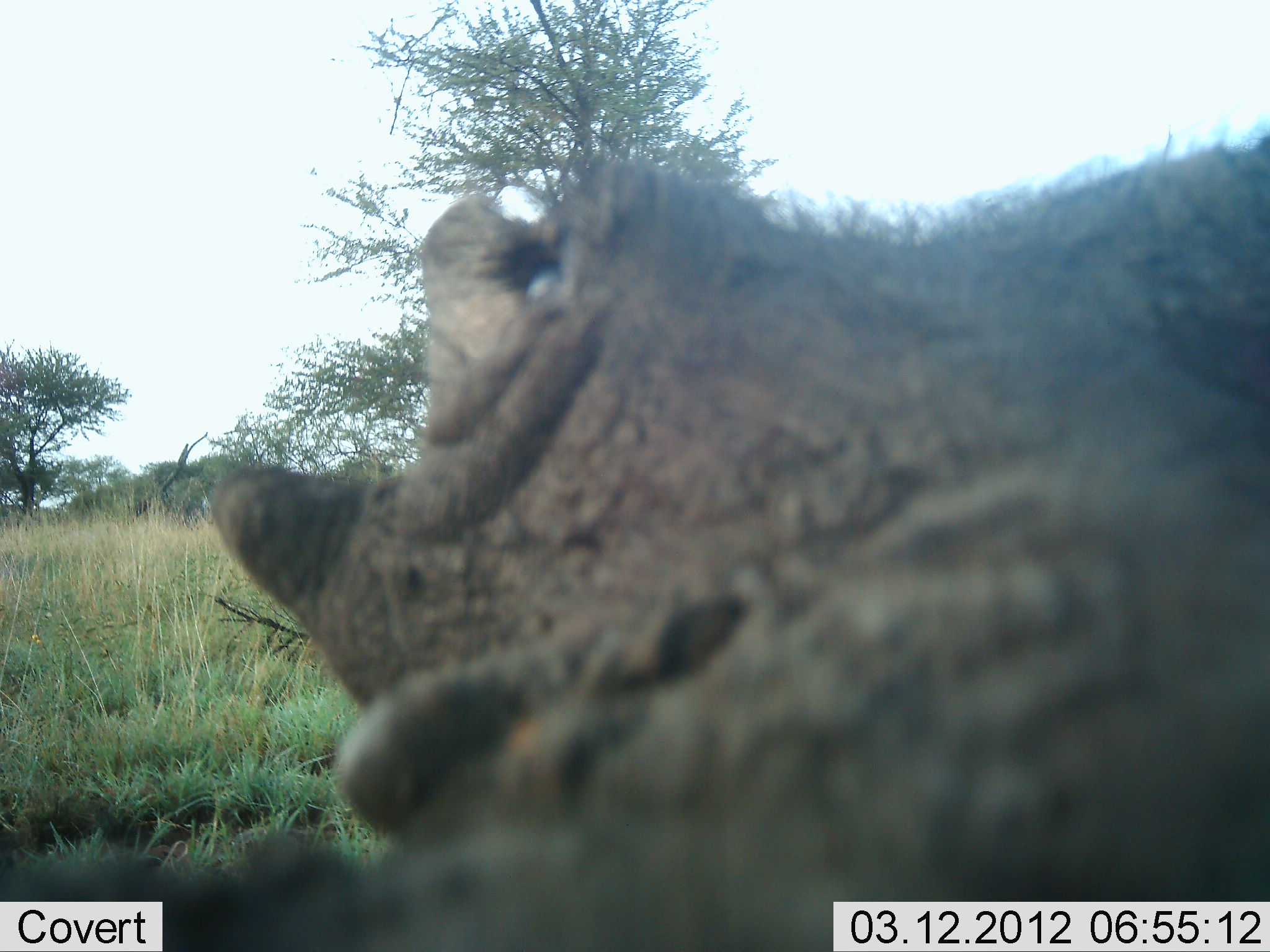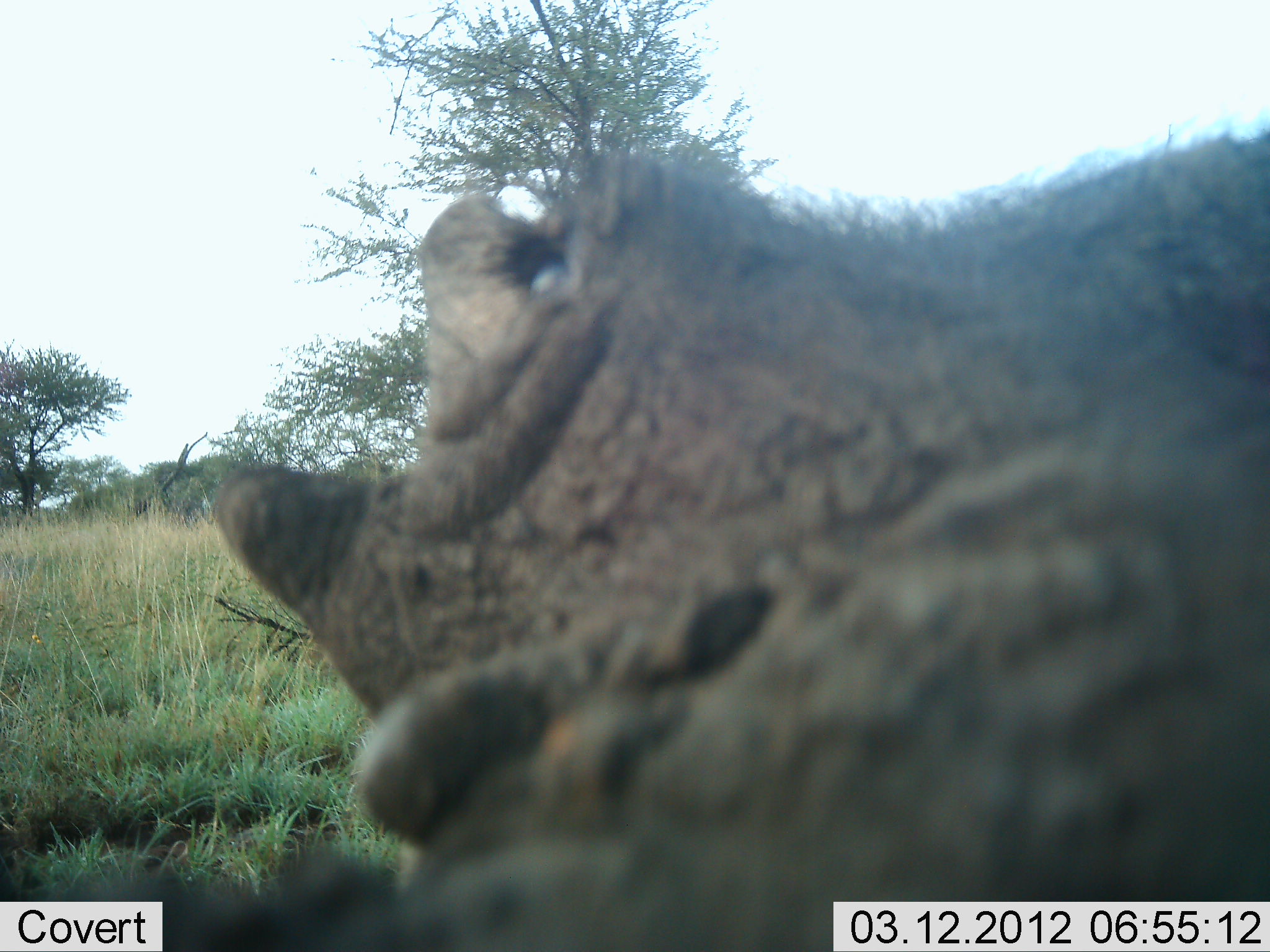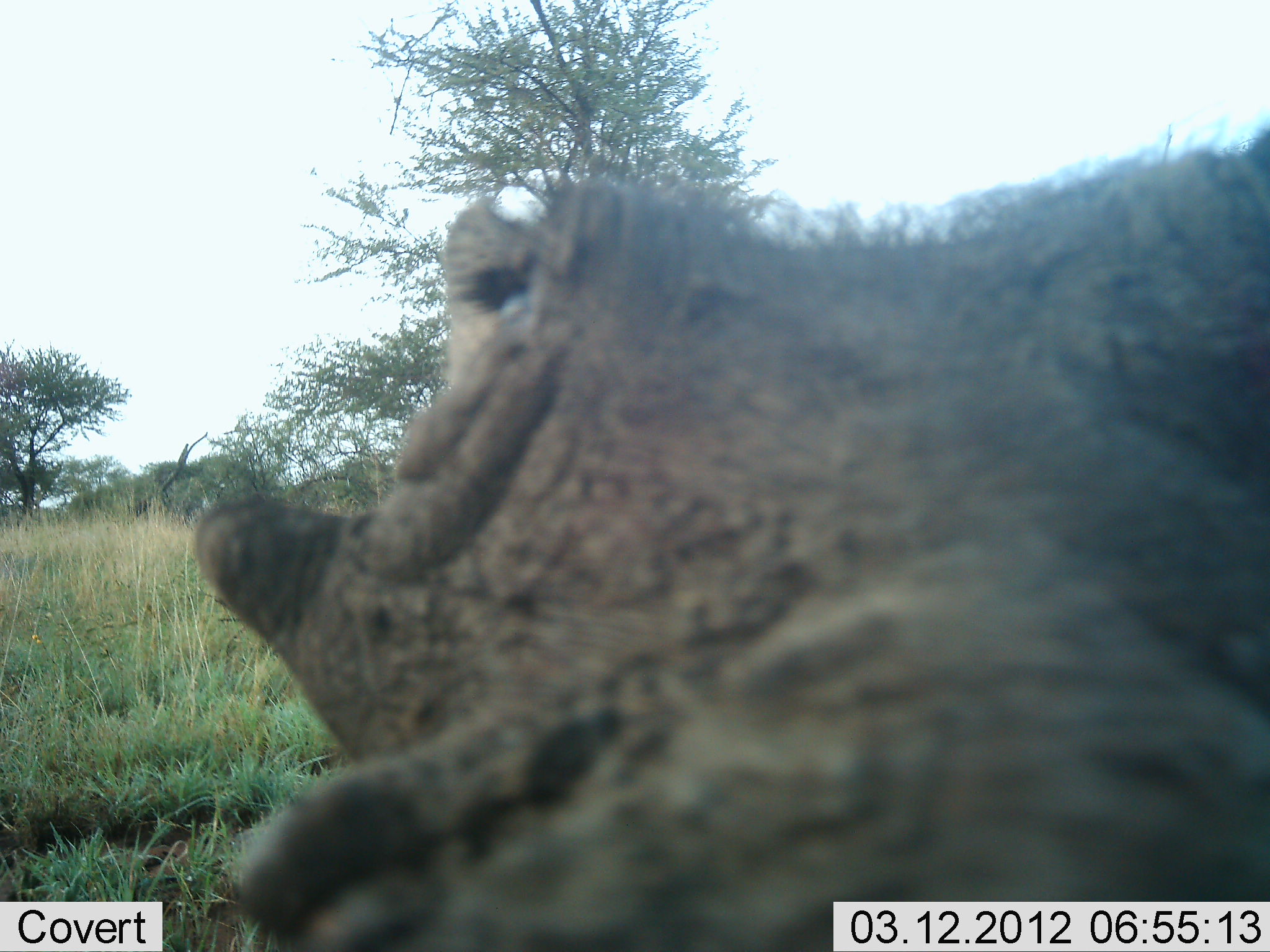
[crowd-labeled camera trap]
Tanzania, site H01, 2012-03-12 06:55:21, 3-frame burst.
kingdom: Animalia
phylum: Chordata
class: Mammalia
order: Artiodactyla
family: Suidae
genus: Phacochoerus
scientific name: Phacochoerus africanus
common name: warthog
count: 1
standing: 43%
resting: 21%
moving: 7%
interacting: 14%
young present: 0%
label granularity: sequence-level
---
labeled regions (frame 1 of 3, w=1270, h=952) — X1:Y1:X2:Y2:
animal: 0:123:1270:952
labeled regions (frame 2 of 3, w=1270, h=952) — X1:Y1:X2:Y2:
animal: 0:123:1270:952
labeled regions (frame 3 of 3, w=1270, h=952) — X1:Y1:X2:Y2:
animal: 199:126:1269:952